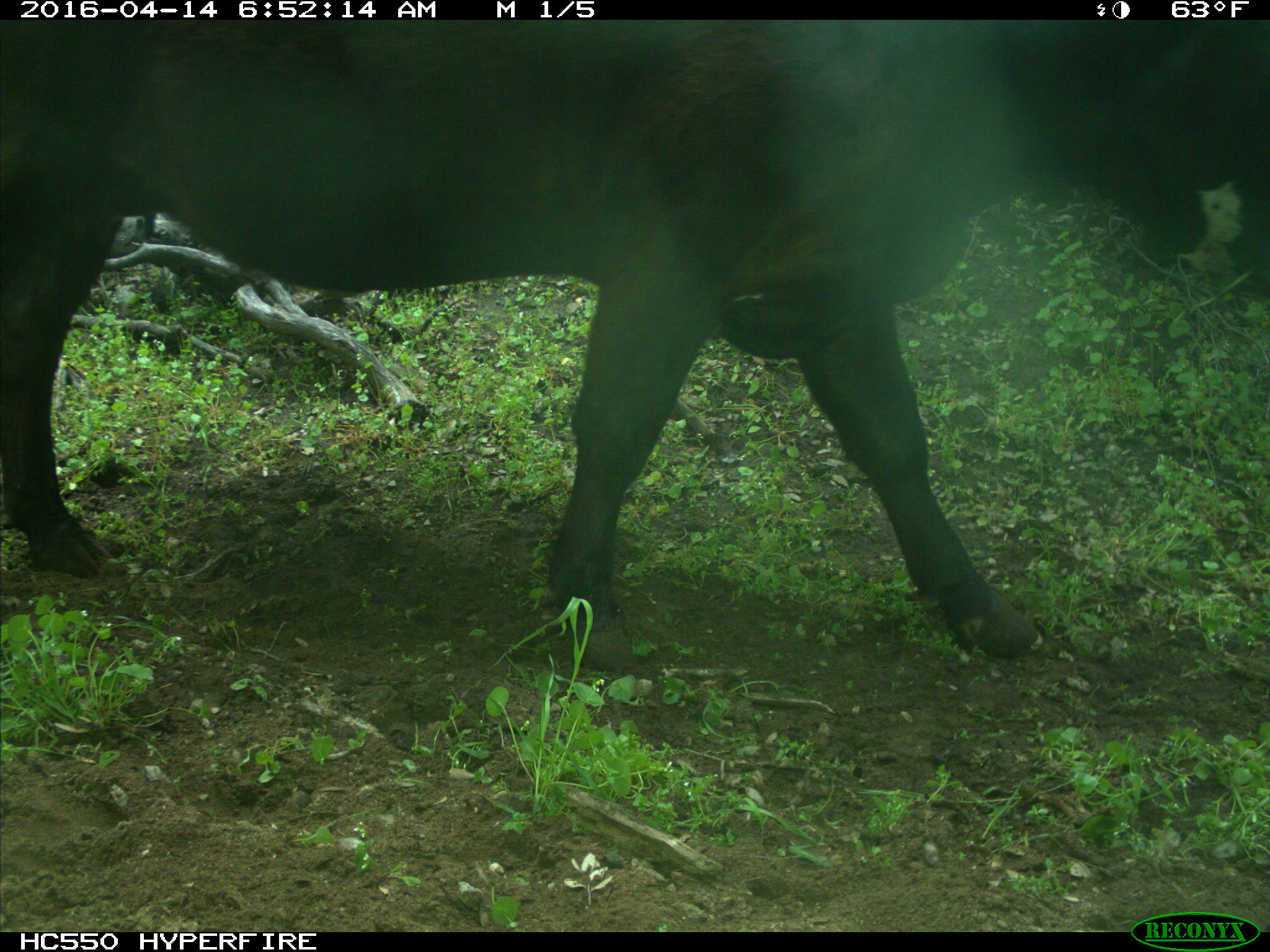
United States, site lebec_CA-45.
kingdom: Animalia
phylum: Chordata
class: Mammalia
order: Artiodactyla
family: Bovidae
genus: Bos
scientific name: Bos taurus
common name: domestic cow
Bos taurus (domestic cow).